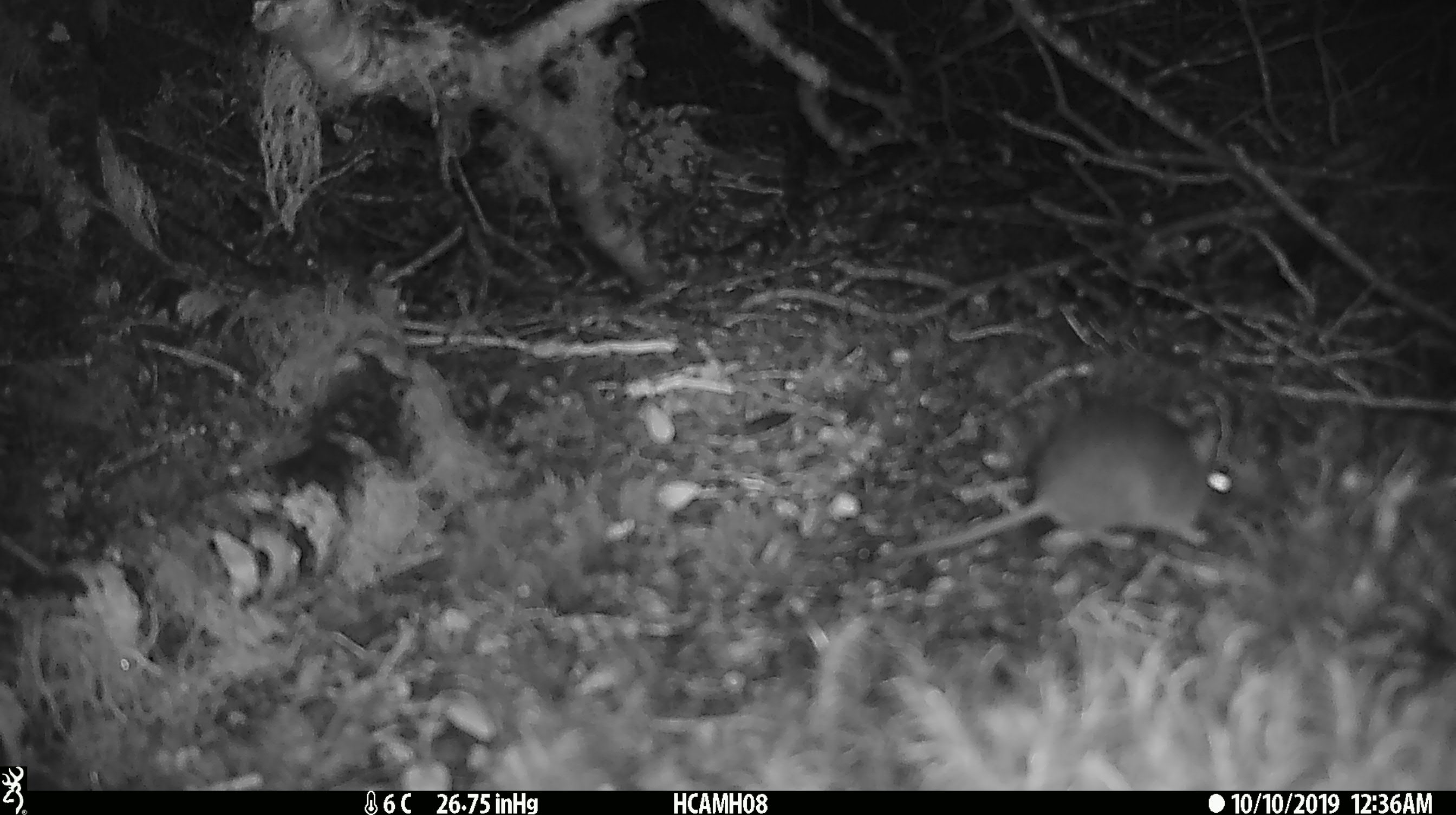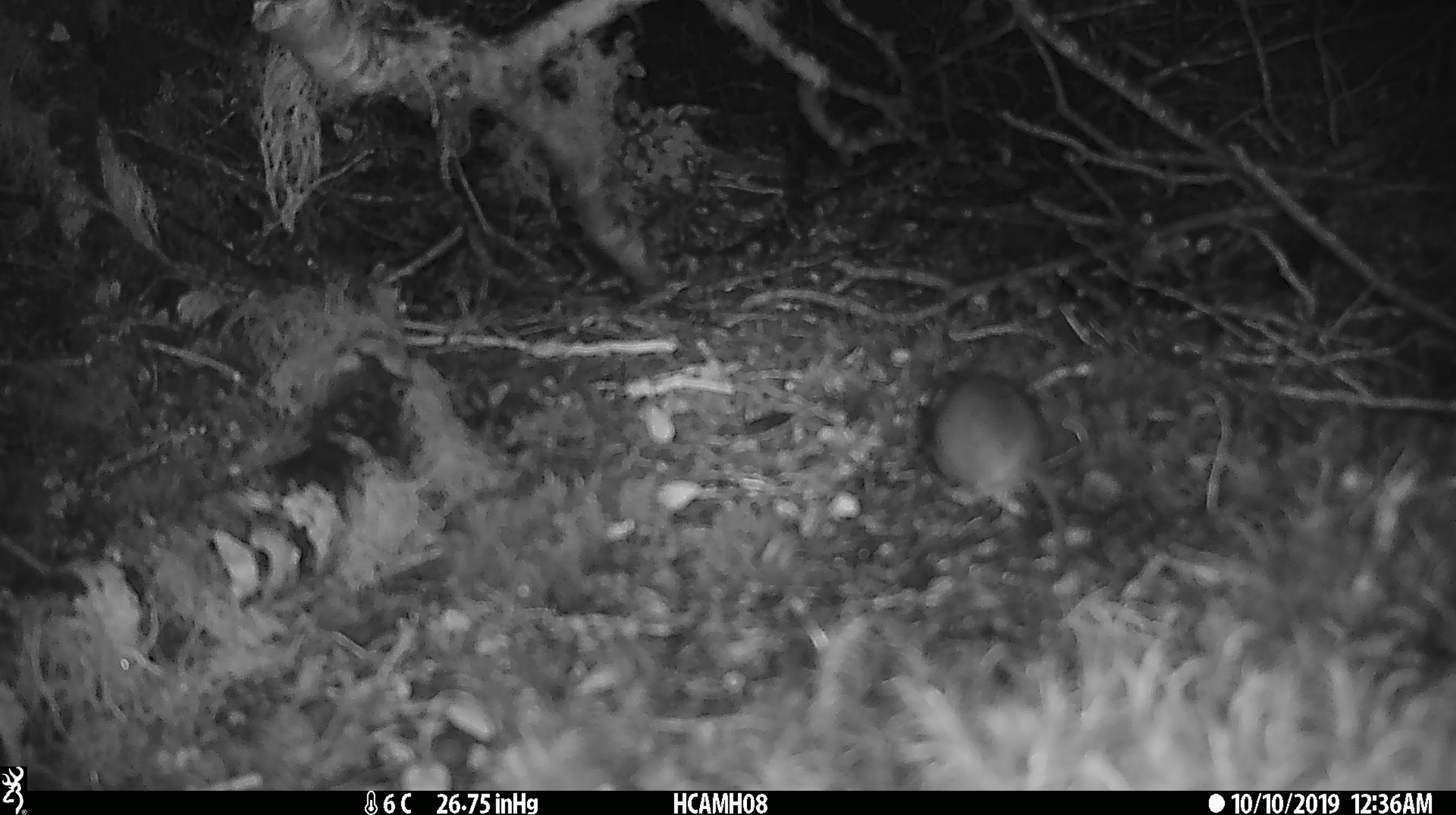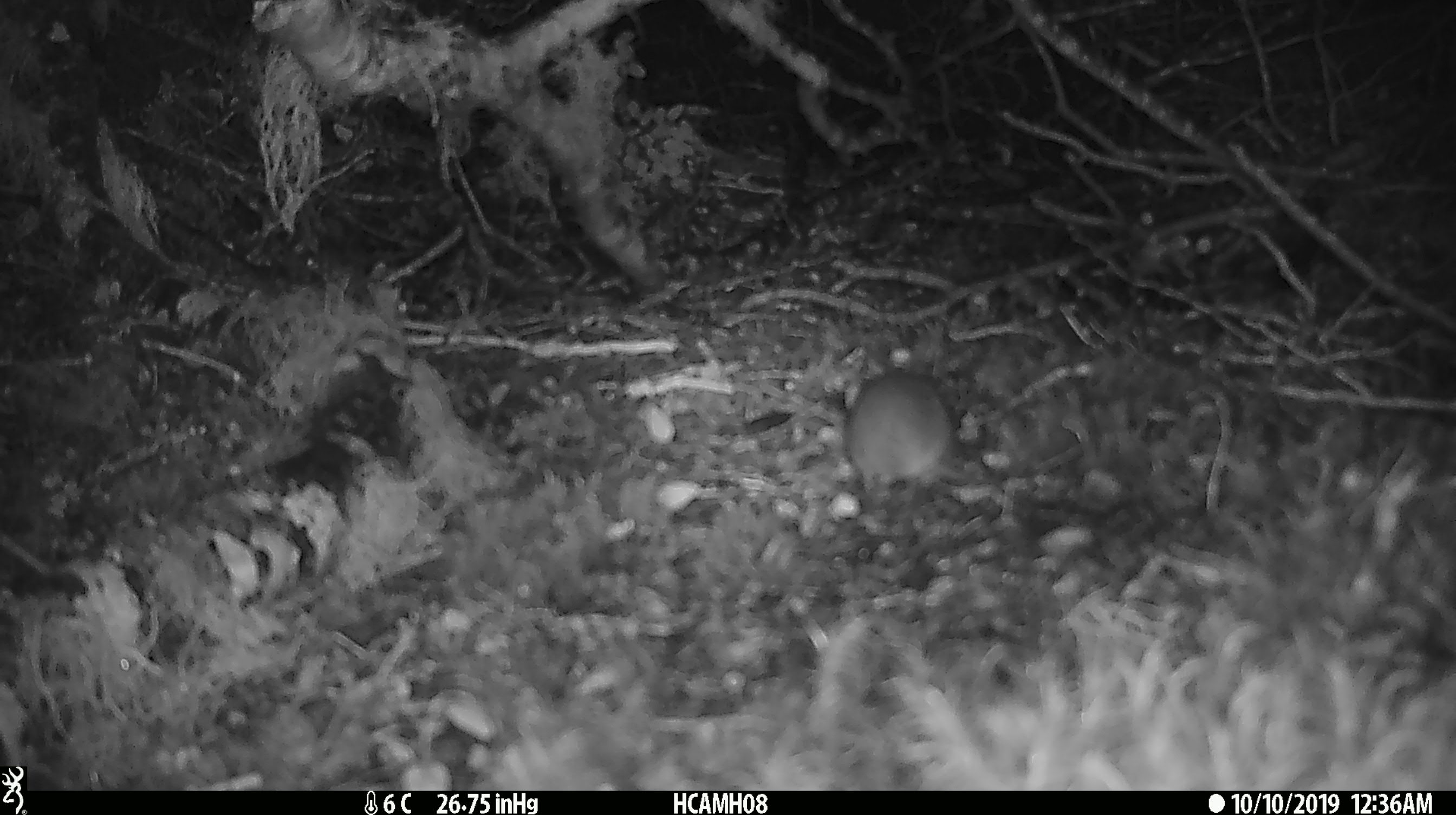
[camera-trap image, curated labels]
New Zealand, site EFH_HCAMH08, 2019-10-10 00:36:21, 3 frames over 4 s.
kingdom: Animalia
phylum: Chordata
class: Mammalia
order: Rodentia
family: Muridae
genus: Mus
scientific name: Mus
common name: mouse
Mouse (Mus).